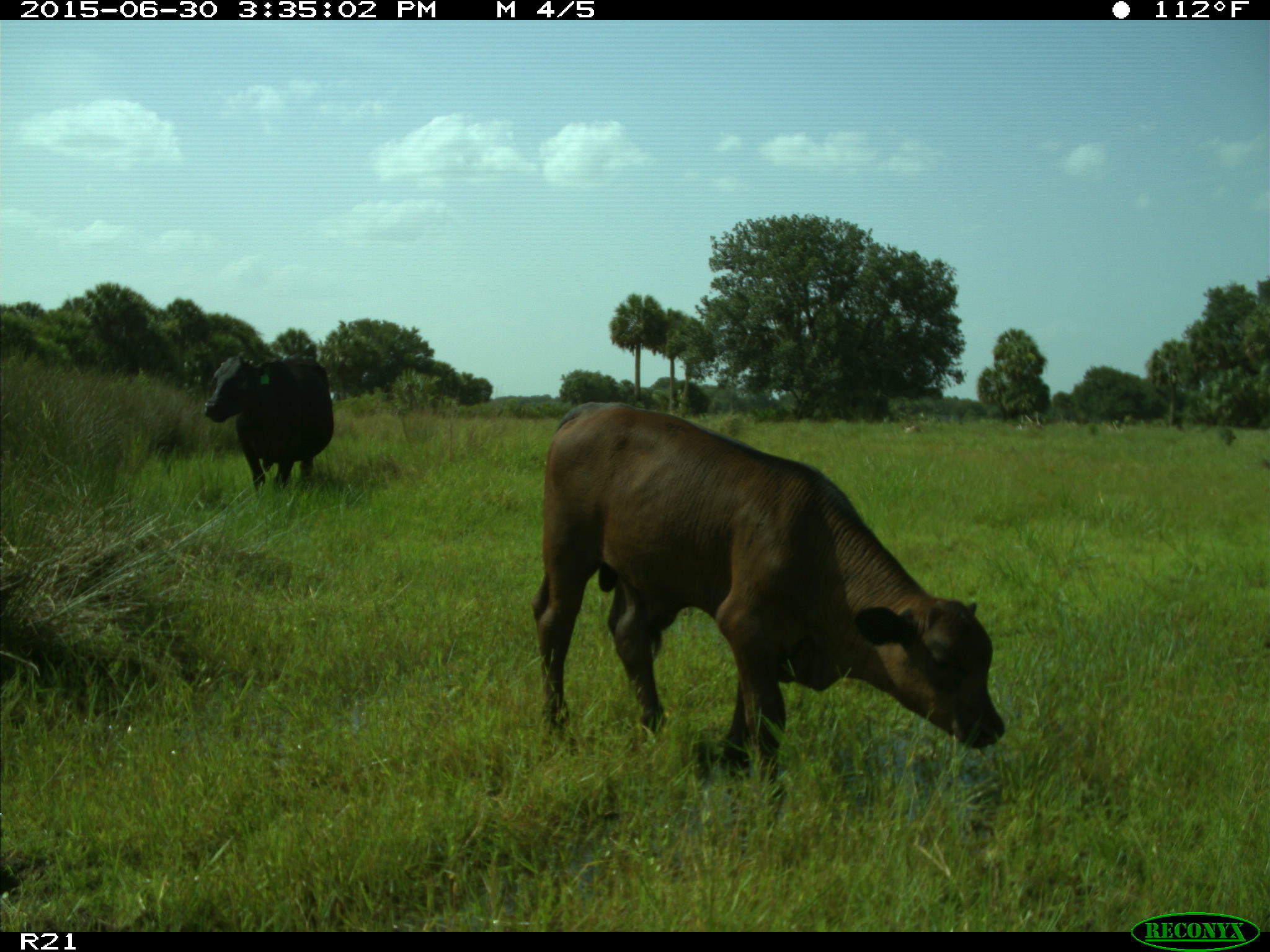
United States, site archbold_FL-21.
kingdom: Animalia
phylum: Chordata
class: Mammalia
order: Artiodactyla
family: Bovidae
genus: Bos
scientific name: Bos taurus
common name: domestic cow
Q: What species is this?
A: Bos taurus (domestic cow).